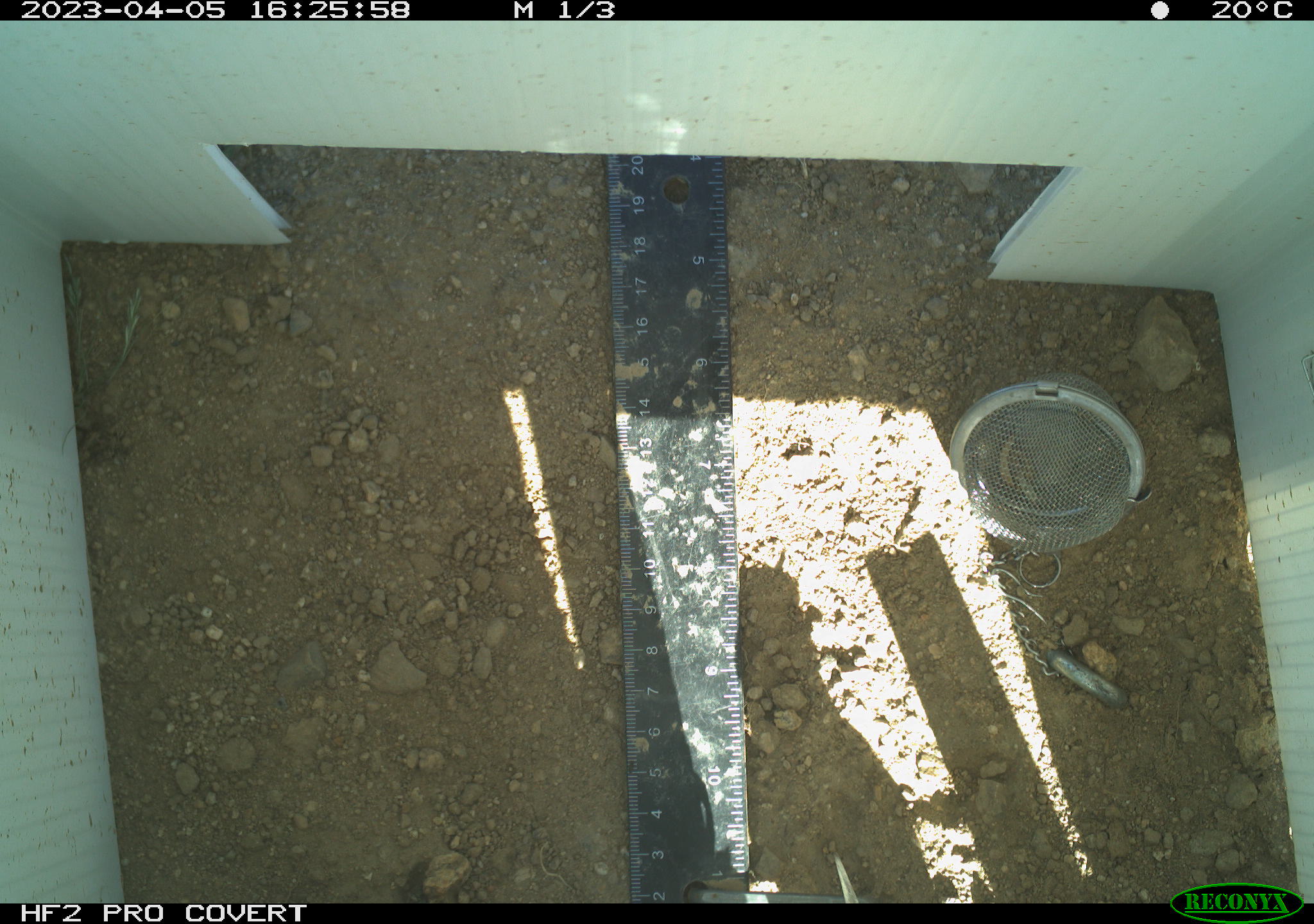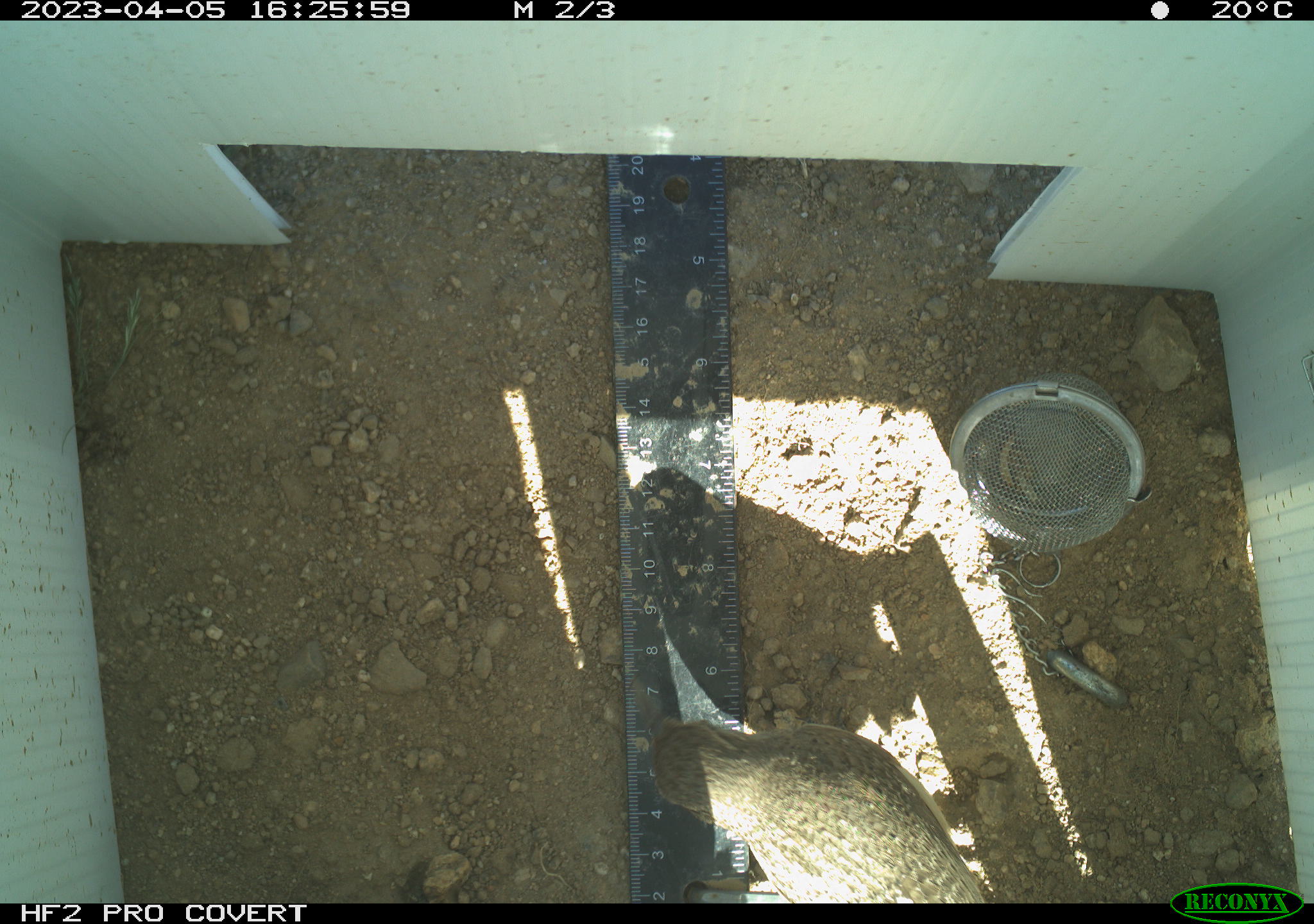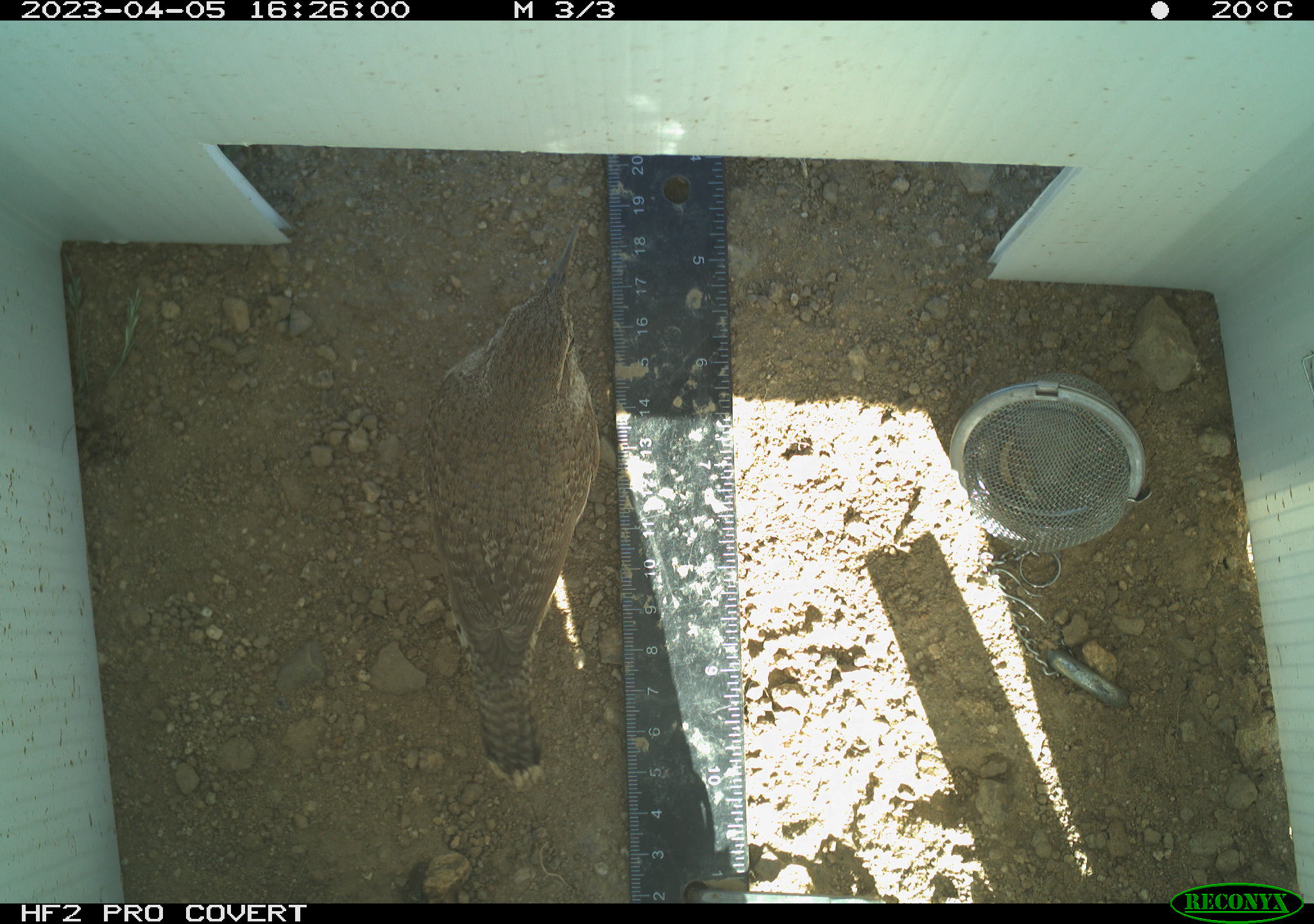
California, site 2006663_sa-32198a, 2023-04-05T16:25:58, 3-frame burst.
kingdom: Animalia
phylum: Chordata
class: Aves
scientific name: Aves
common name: bird